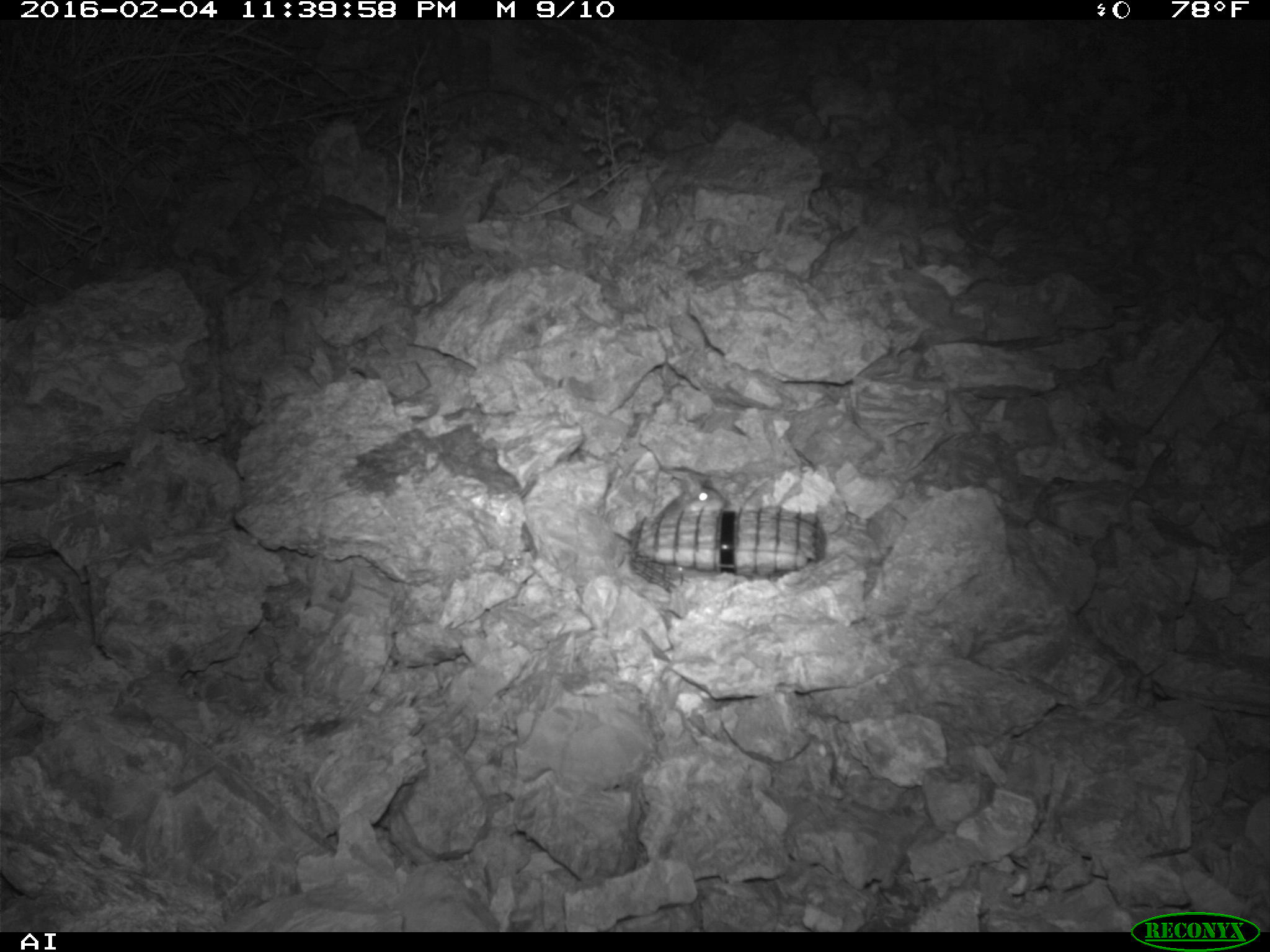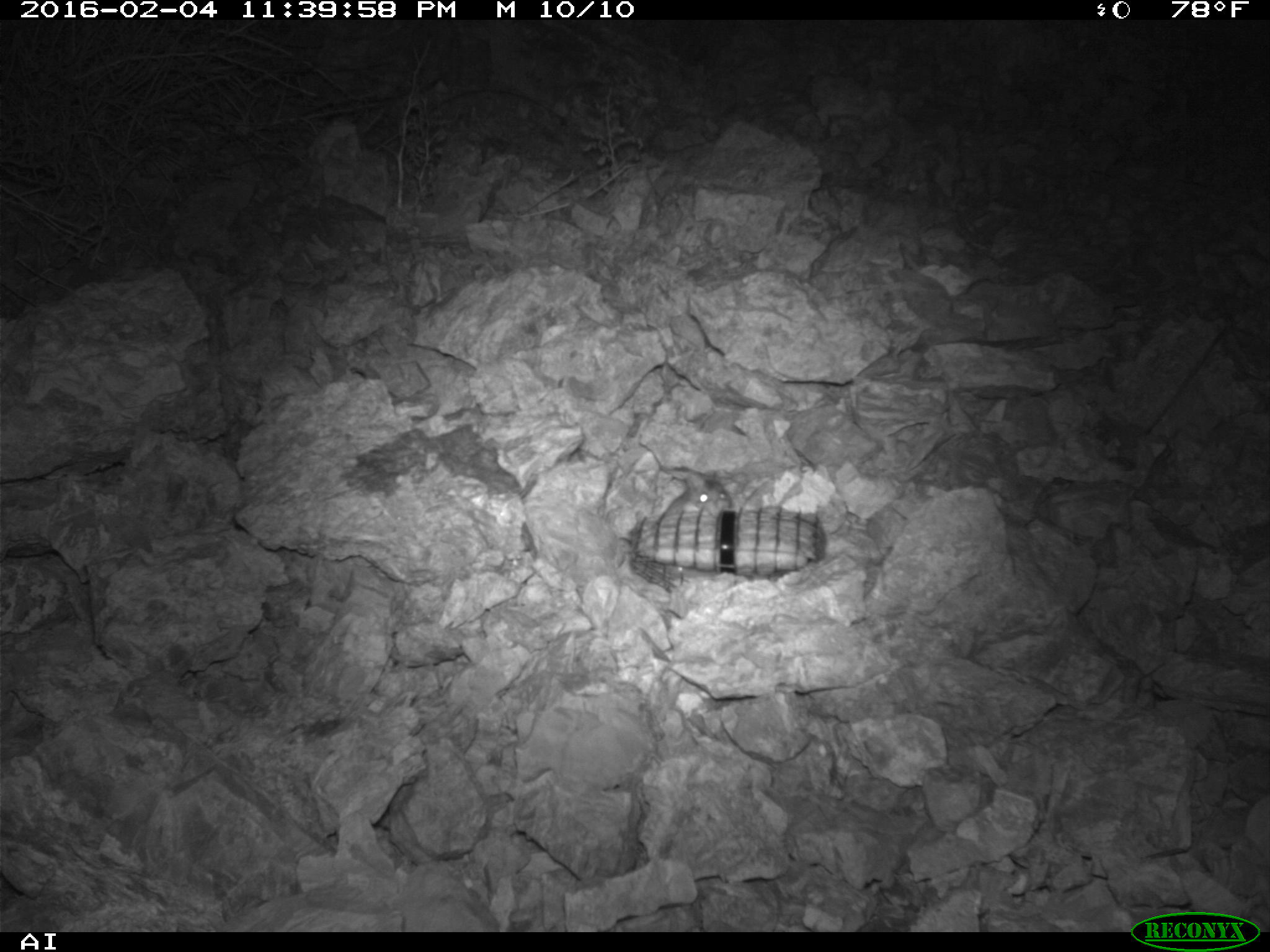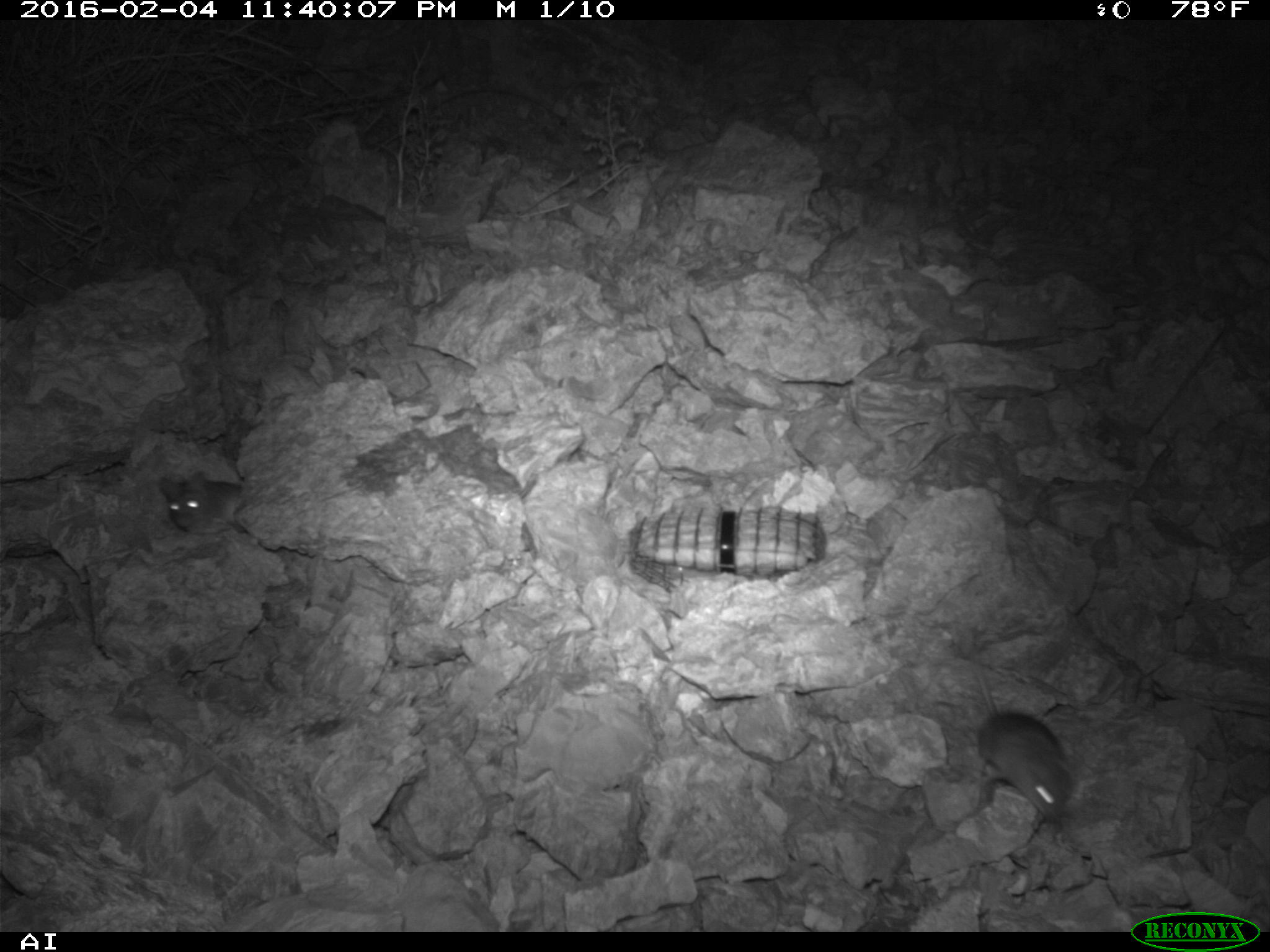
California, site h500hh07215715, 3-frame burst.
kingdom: Animalia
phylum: Chordata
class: Mammalia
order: Rodentia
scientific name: Rodentia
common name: rodent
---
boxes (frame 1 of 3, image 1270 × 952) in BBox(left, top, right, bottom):
rodent: BBox(641, 477, 728, 522)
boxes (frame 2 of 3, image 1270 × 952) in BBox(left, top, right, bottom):
rodent: BBox(660, 472, 732, 519)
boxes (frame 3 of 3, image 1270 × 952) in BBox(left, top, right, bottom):
rodent: BBox(969, 635, 1073, 822); BBox(159, 471, 242, 532)